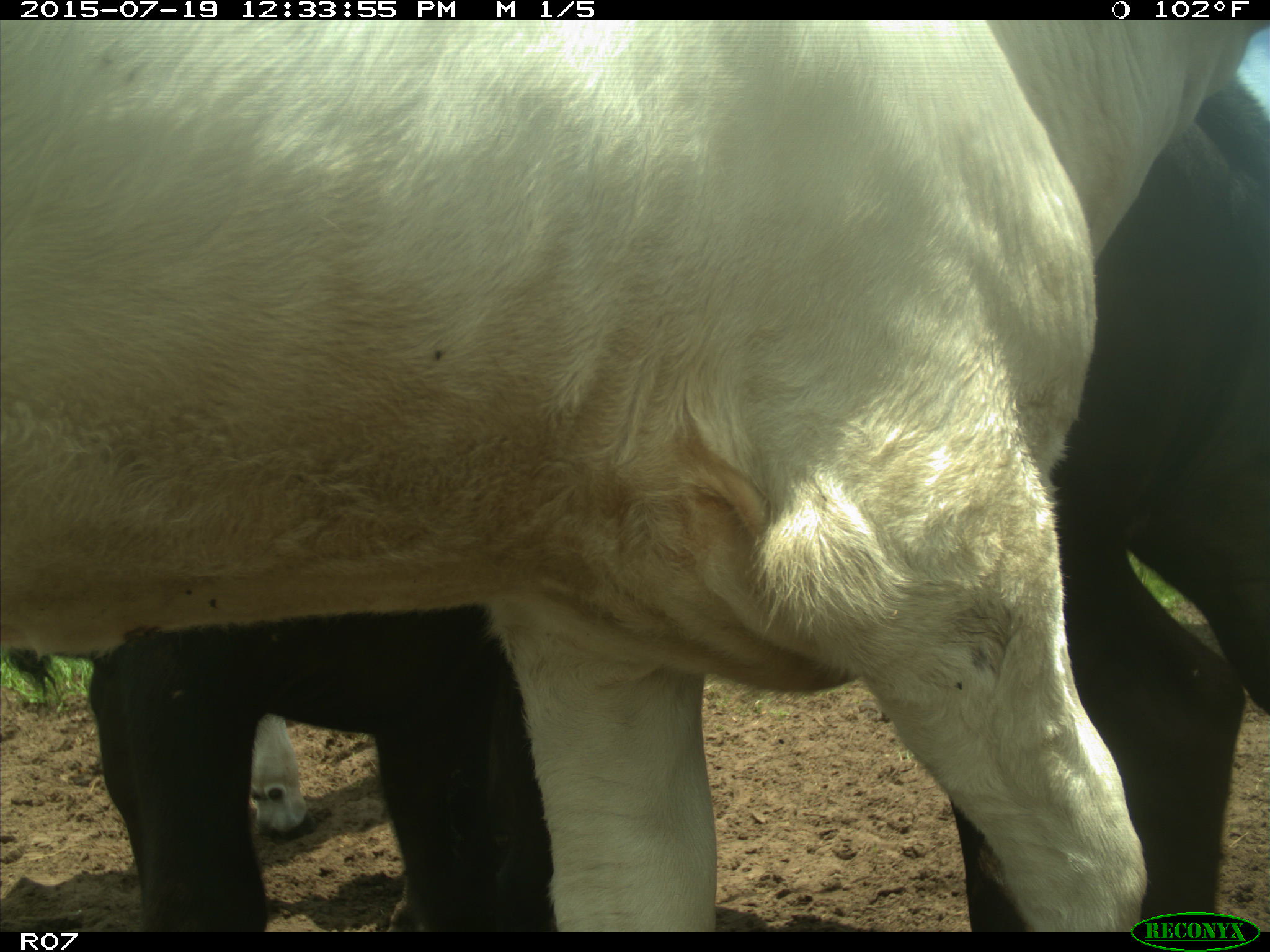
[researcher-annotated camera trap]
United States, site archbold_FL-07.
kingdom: Animalia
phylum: Chordata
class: Mammalia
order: Artiodactyla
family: Bovidae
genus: Bos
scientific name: Bos taurus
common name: domestic cow